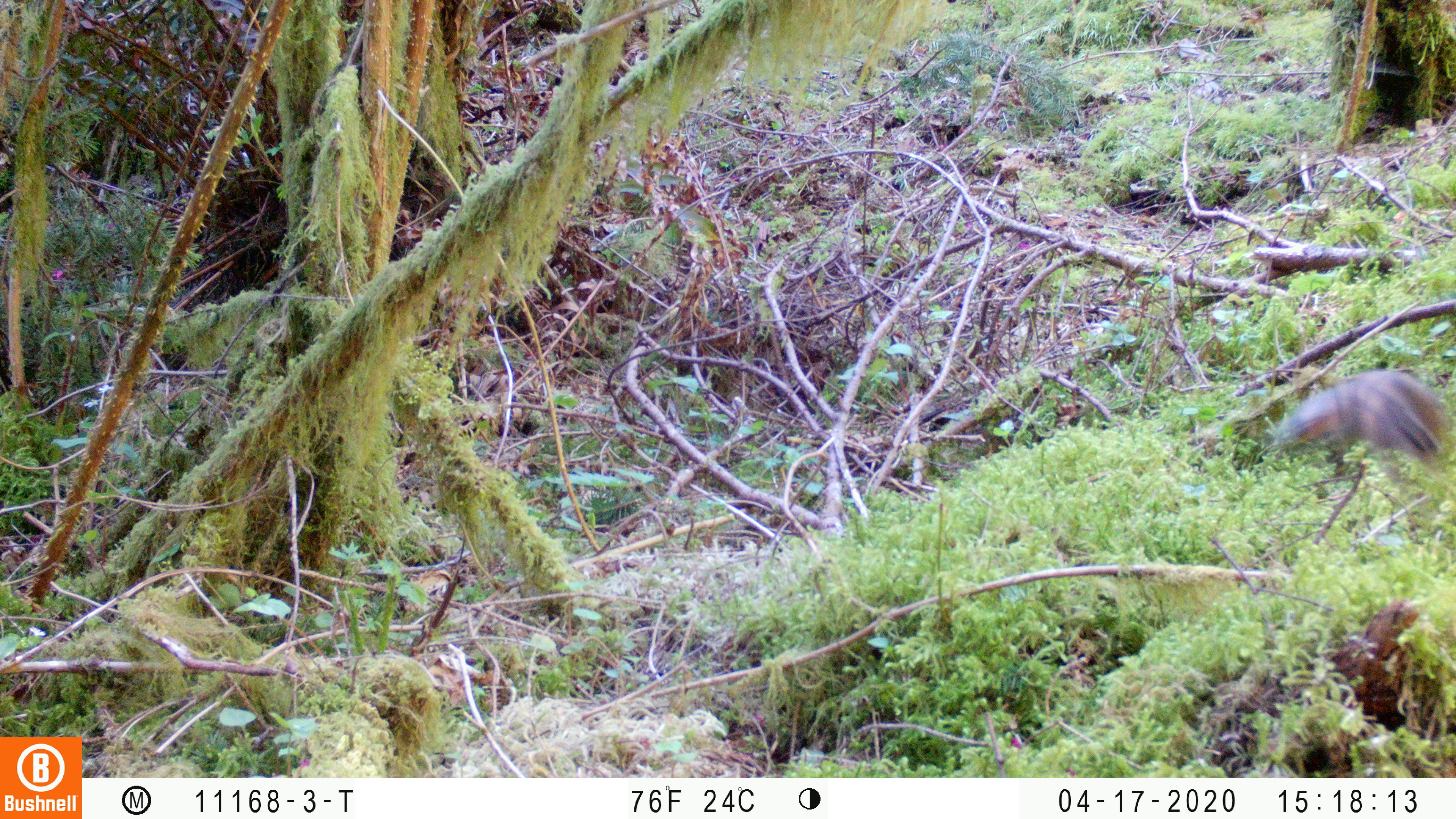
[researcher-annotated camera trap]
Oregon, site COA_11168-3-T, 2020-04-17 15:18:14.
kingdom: Animalia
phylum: Chordata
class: Mammalia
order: Rodentia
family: Sciuridae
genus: Neotamias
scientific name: Neotamias townsendii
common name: townsend's chipmunk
Townsend's chipmunk (Neotamias townsendii).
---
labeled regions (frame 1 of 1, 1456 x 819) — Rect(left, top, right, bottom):
townsend's chipmunk: Rect(1265, 361, 1449, 476)